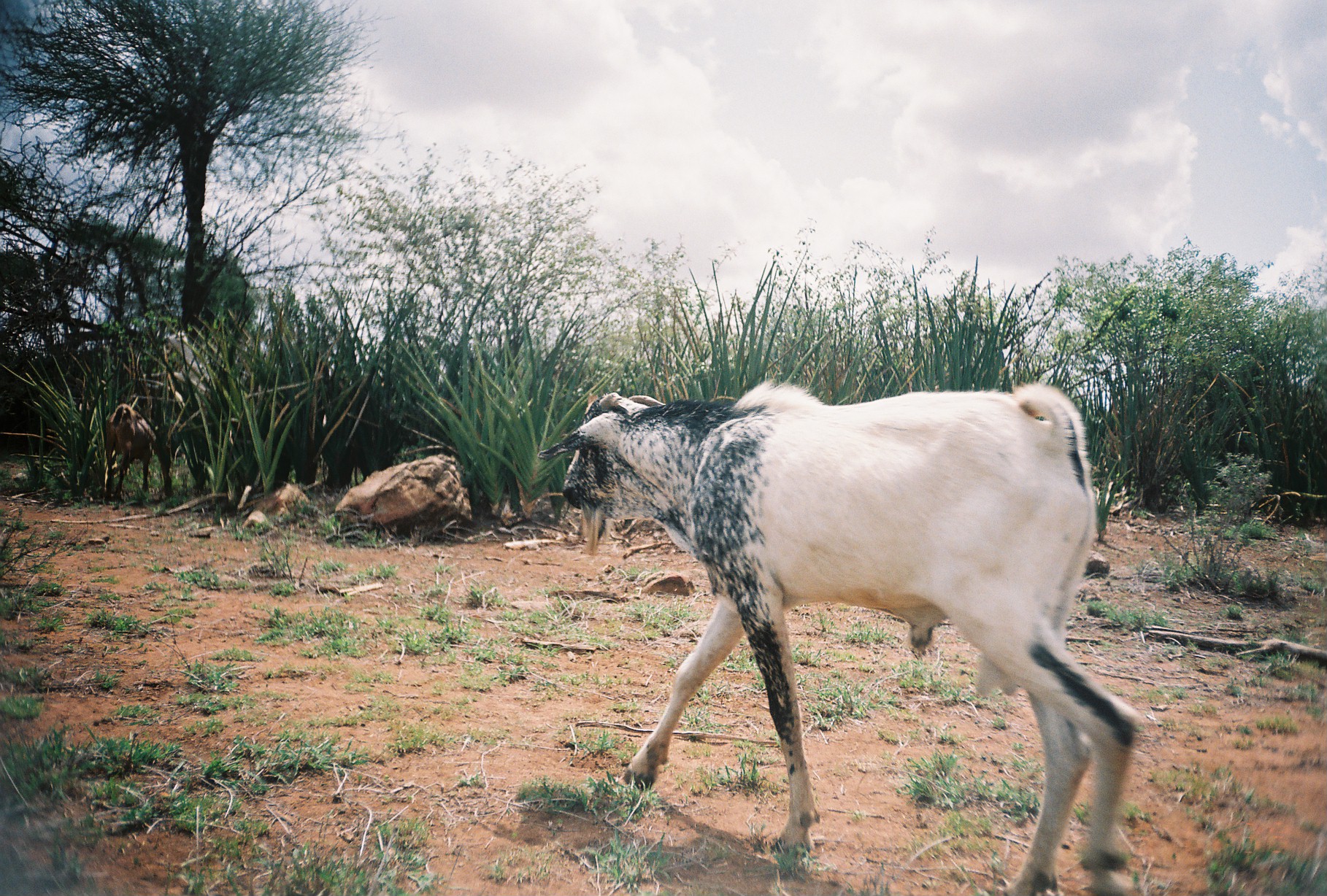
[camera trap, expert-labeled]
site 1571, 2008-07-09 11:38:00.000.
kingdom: Animalia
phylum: Chordata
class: Mammalia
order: Artiodactyla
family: Bovidae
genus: Capra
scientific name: Capra aegagrus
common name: wild goat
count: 2